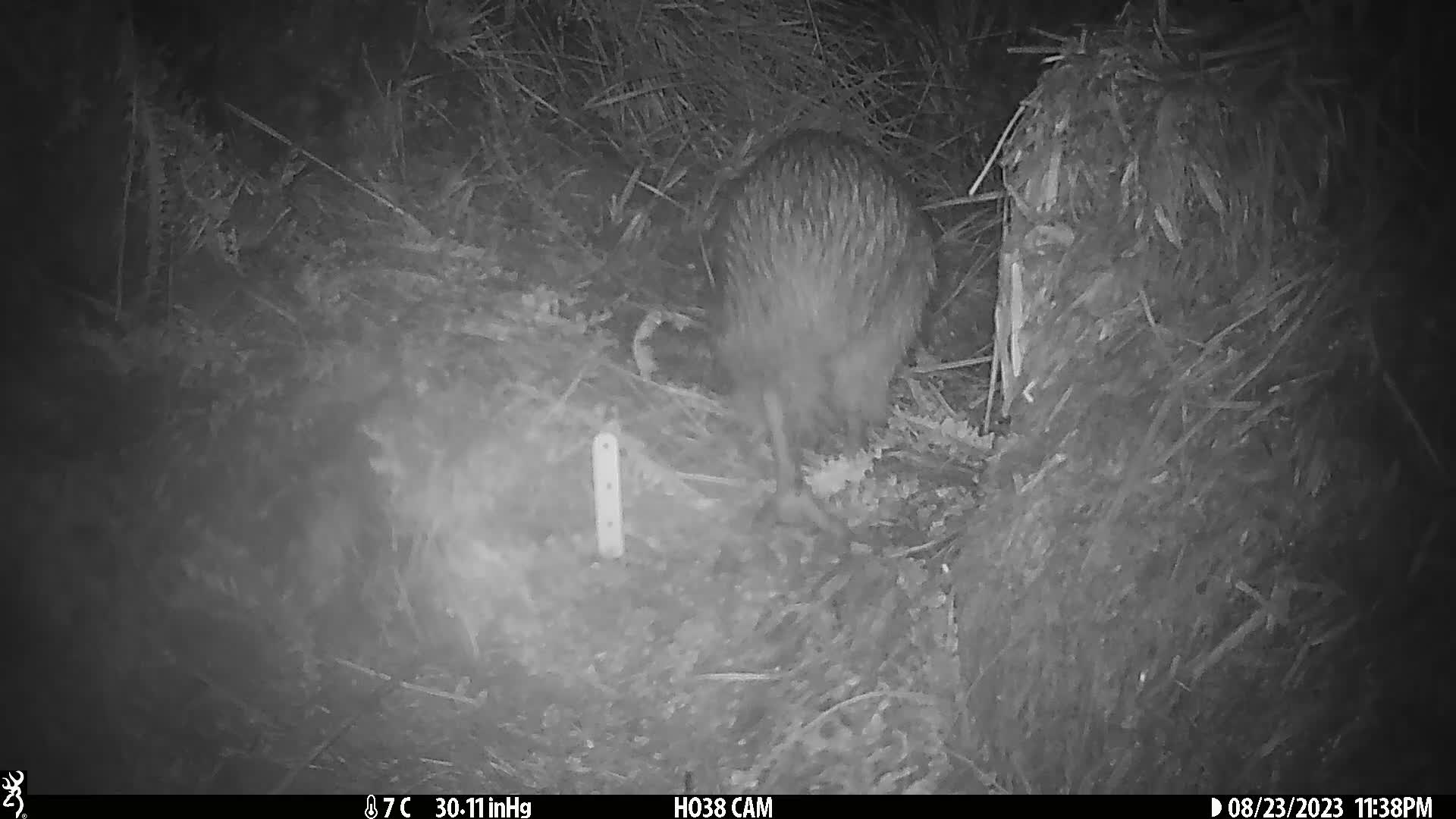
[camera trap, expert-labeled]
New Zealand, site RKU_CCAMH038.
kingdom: Animalia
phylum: Chordata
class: Aves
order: Apterygiformes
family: Apterygidae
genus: Apteryx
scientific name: Apteryx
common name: kiwi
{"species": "kiwi (Apteryx)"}